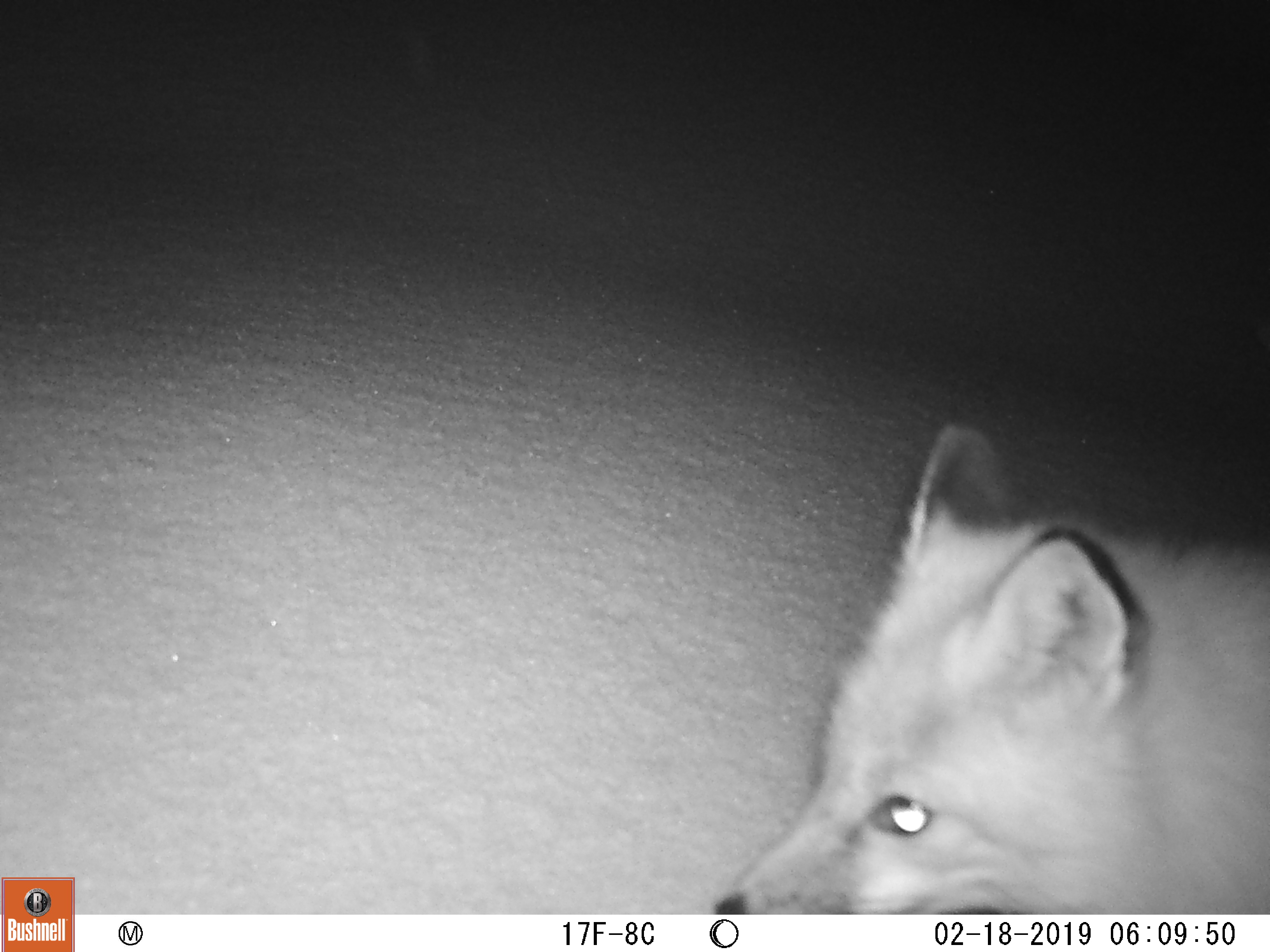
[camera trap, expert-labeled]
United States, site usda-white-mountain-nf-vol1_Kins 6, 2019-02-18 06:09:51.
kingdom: Animalia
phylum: Chordata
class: Mammalia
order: Carnivora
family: Canidae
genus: Vulpes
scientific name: Vulpes vulpes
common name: red fox